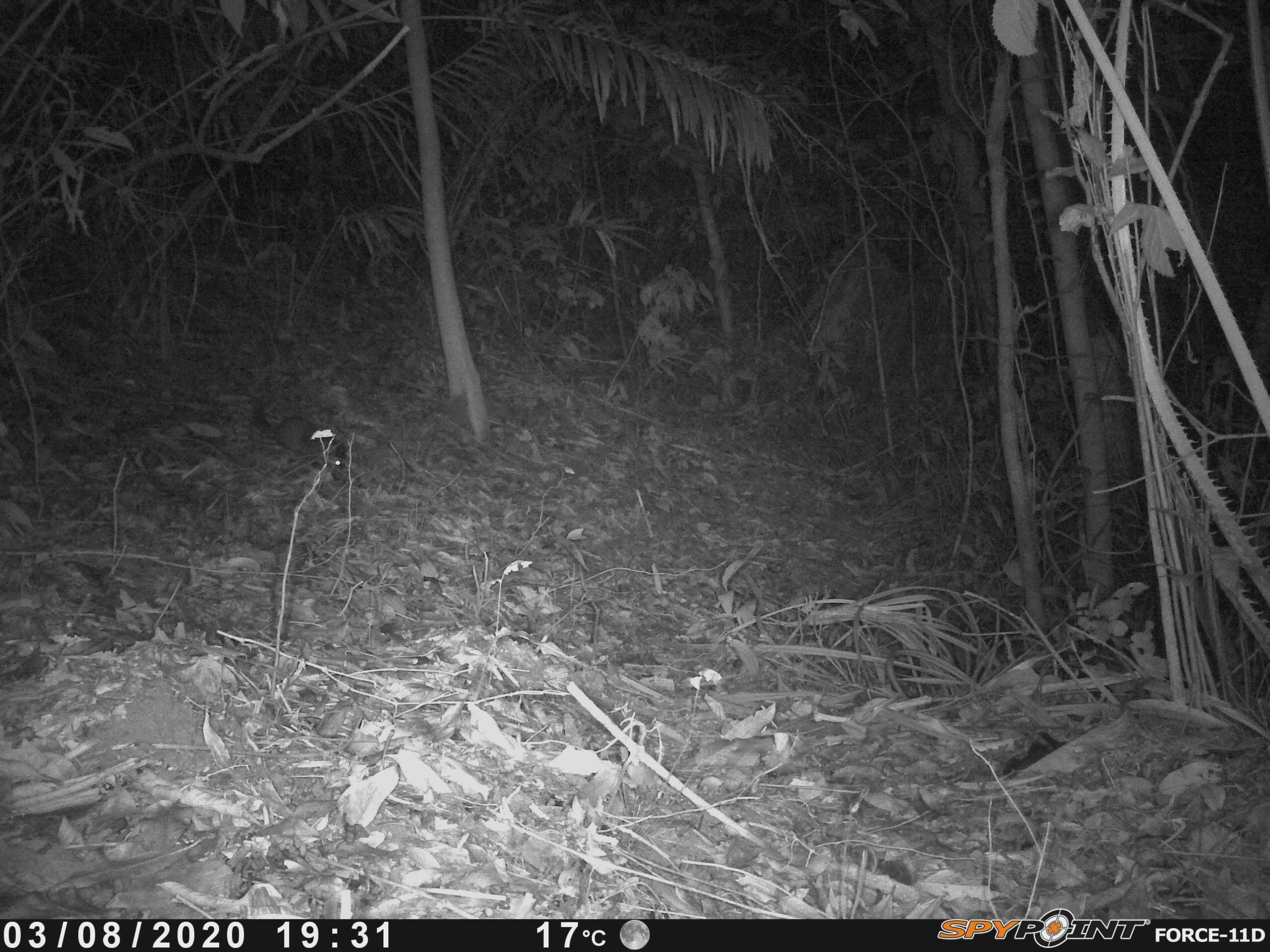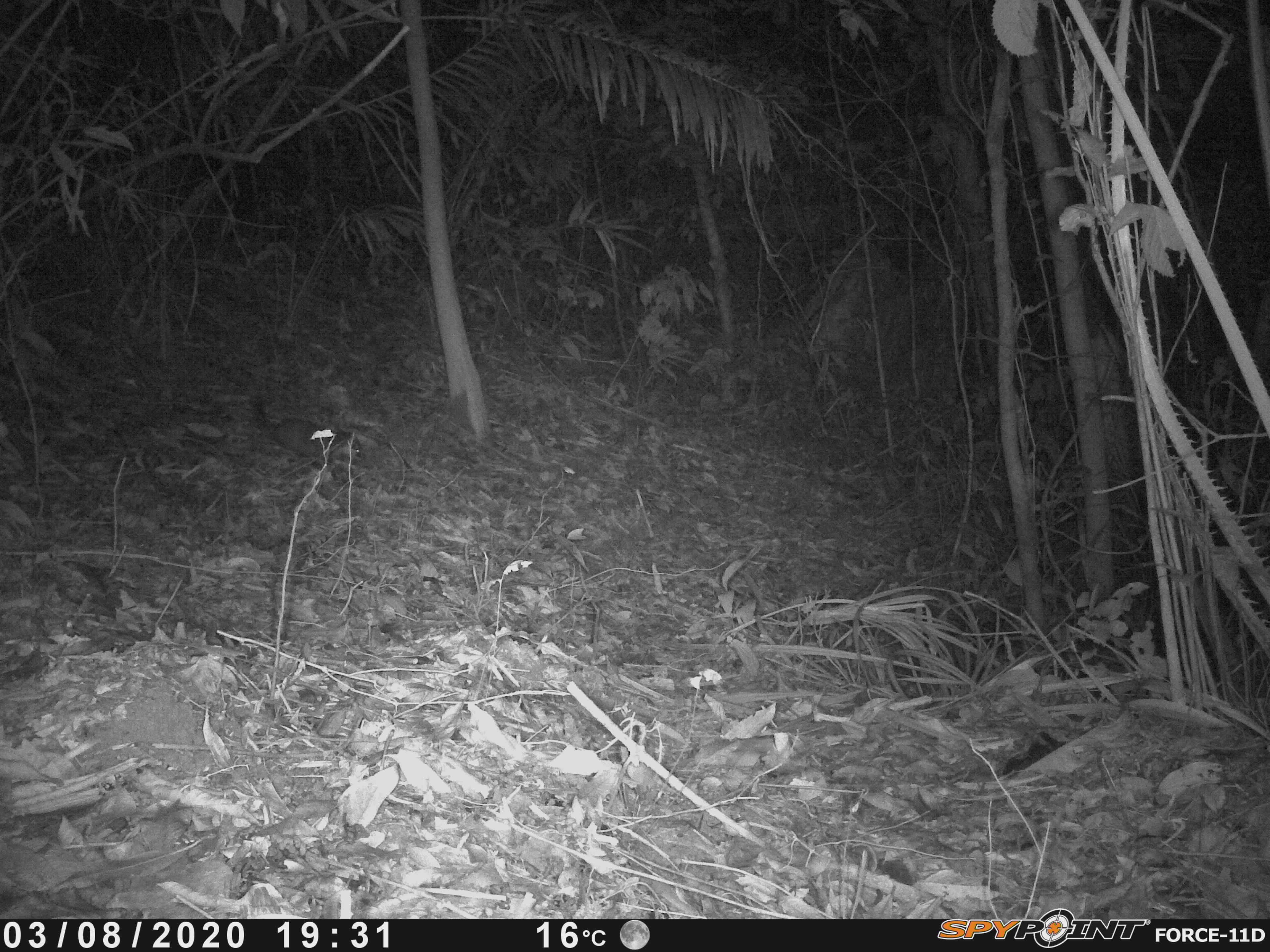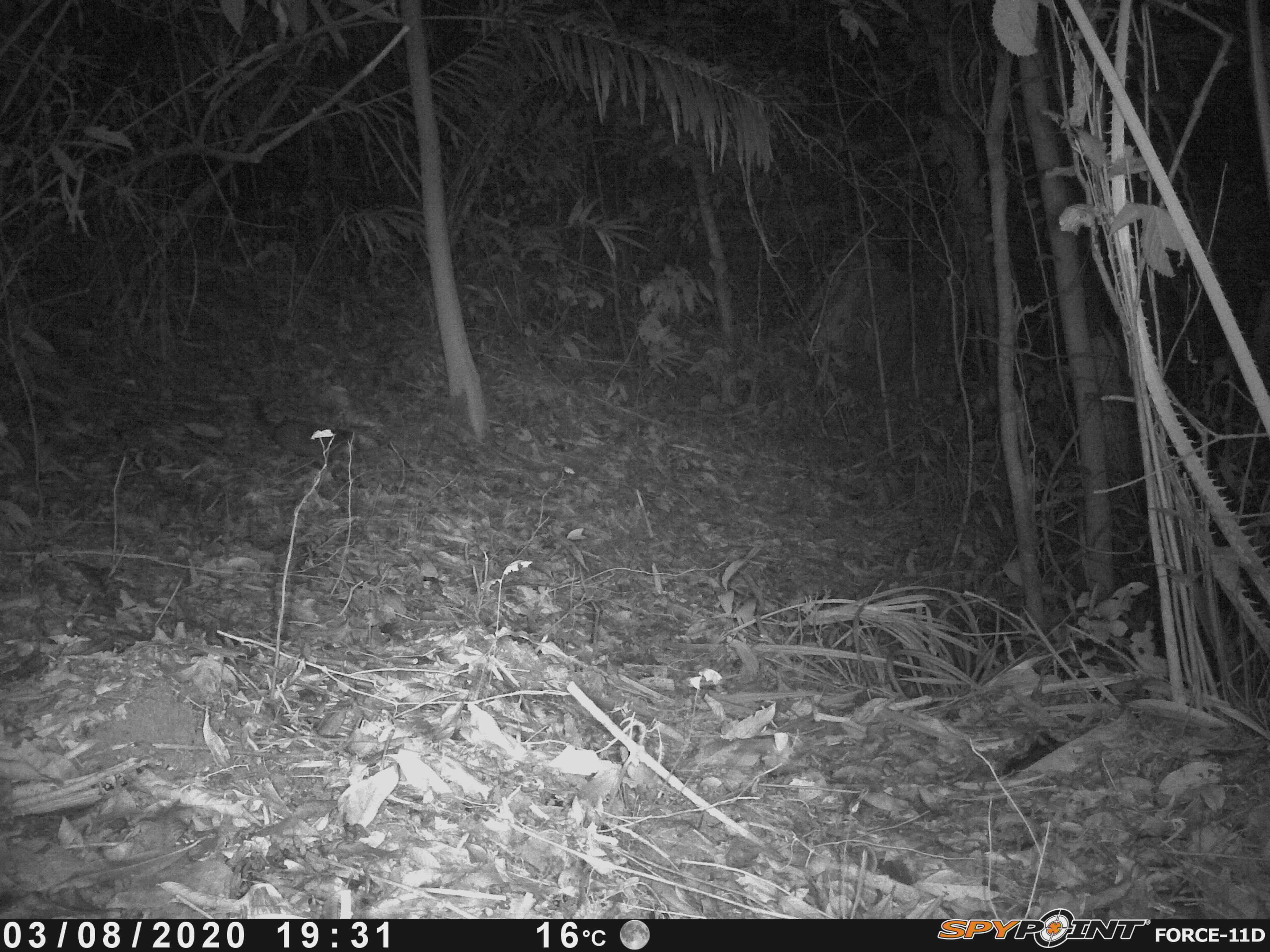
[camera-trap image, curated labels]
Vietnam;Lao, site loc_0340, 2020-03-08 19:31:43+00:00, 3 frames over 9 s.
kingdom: Animalia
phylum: Chordata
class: Mammalia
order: Carnivora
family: Mustelidae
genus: Melogale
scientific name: Melogale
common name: ferret badger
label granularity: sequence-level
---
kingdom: Animalia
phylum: Chordata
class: Mammalia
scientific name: Mammalia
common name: mammal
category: unidentified small mammal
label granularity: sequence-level